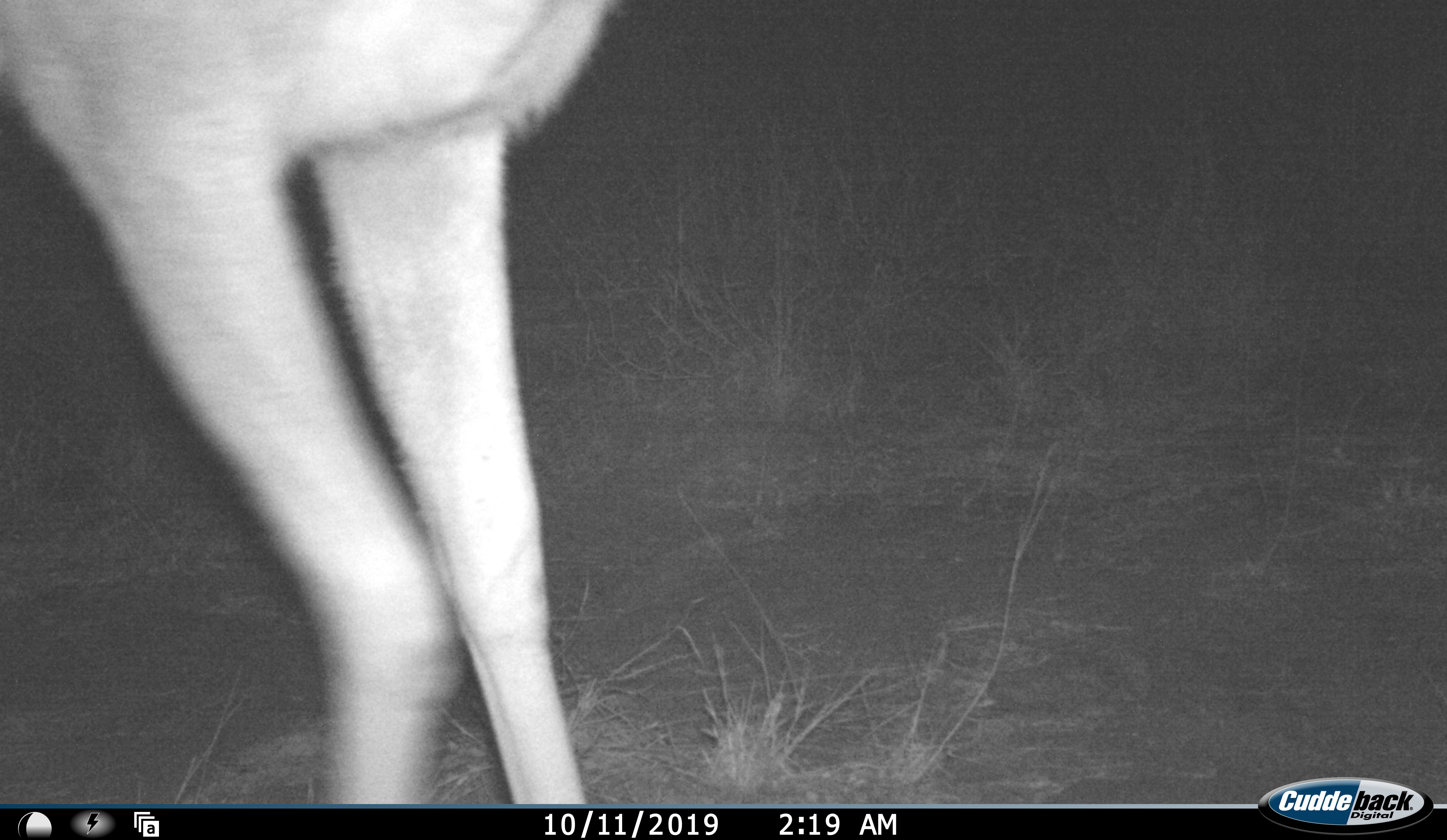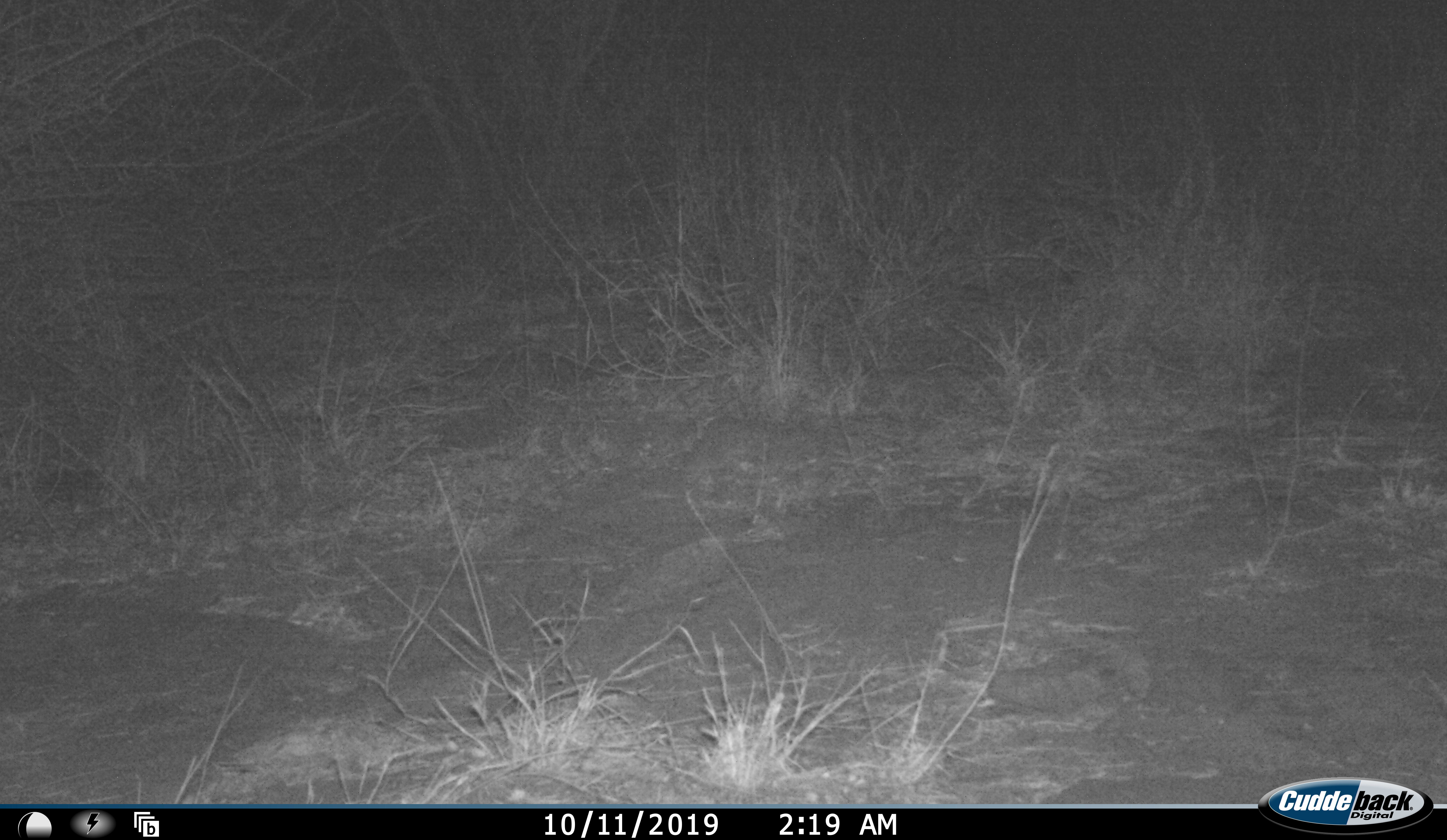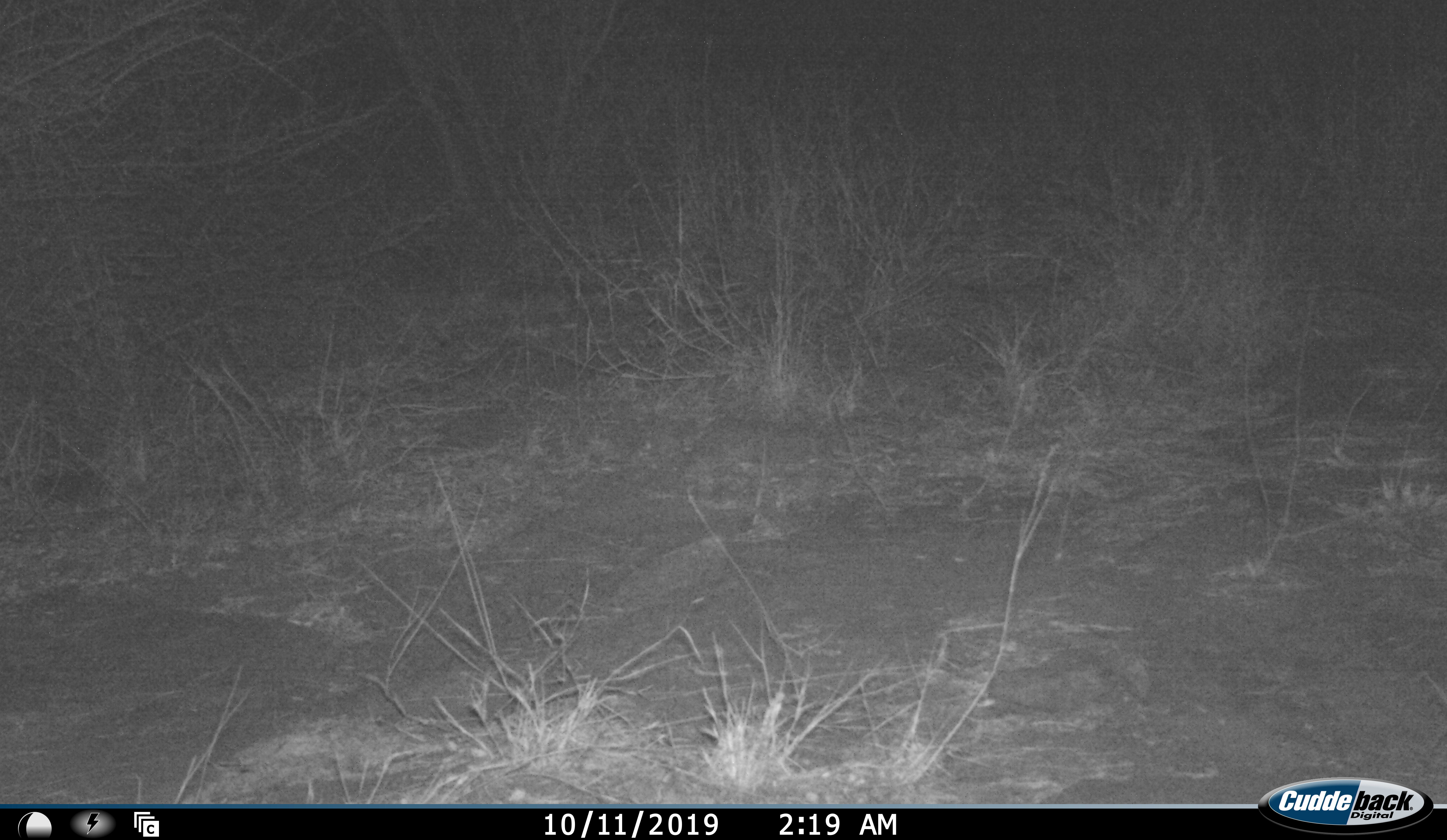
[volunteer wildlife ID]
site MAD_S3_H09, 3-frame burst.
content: unidentified animal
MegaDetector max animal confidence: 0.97